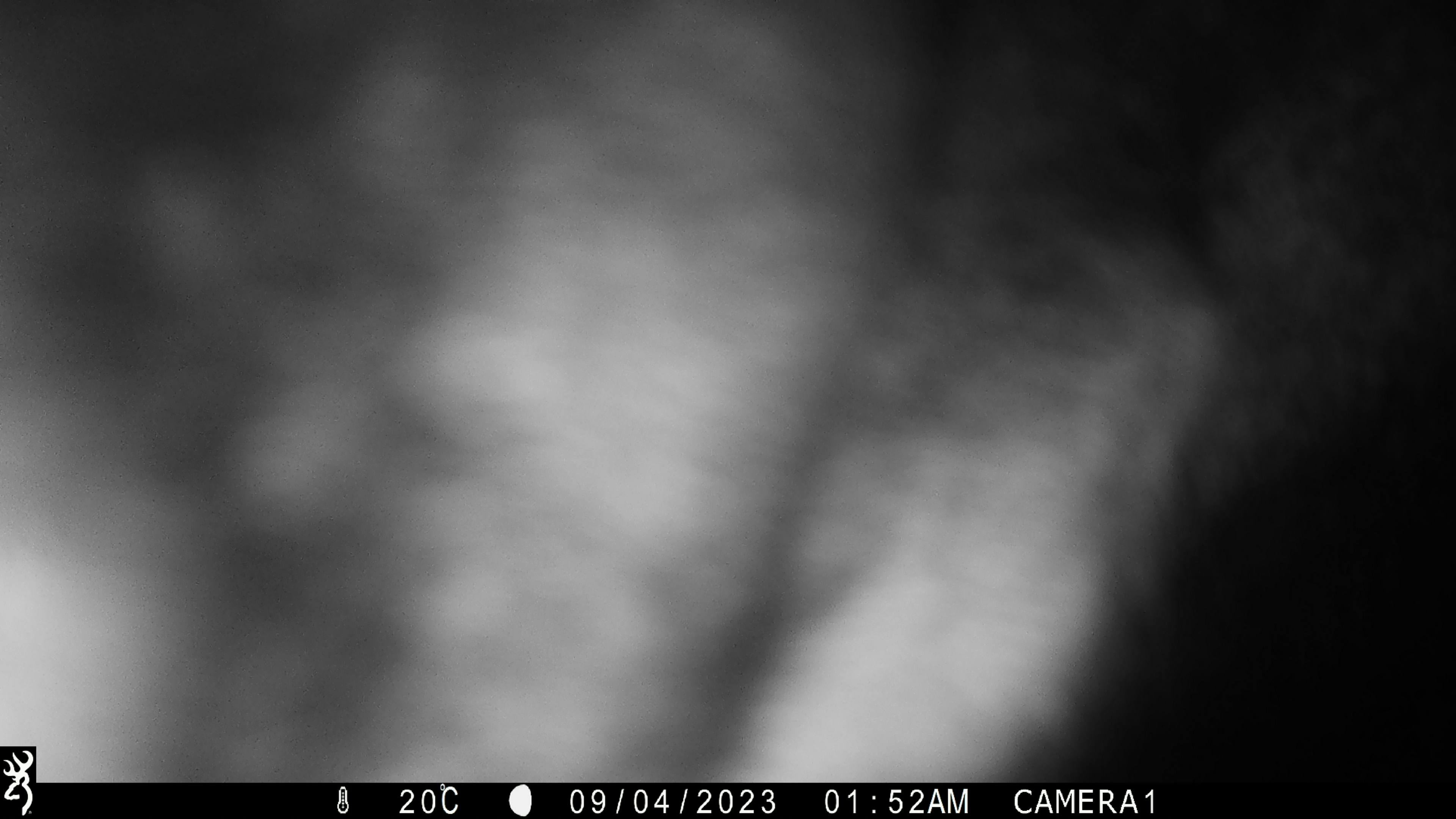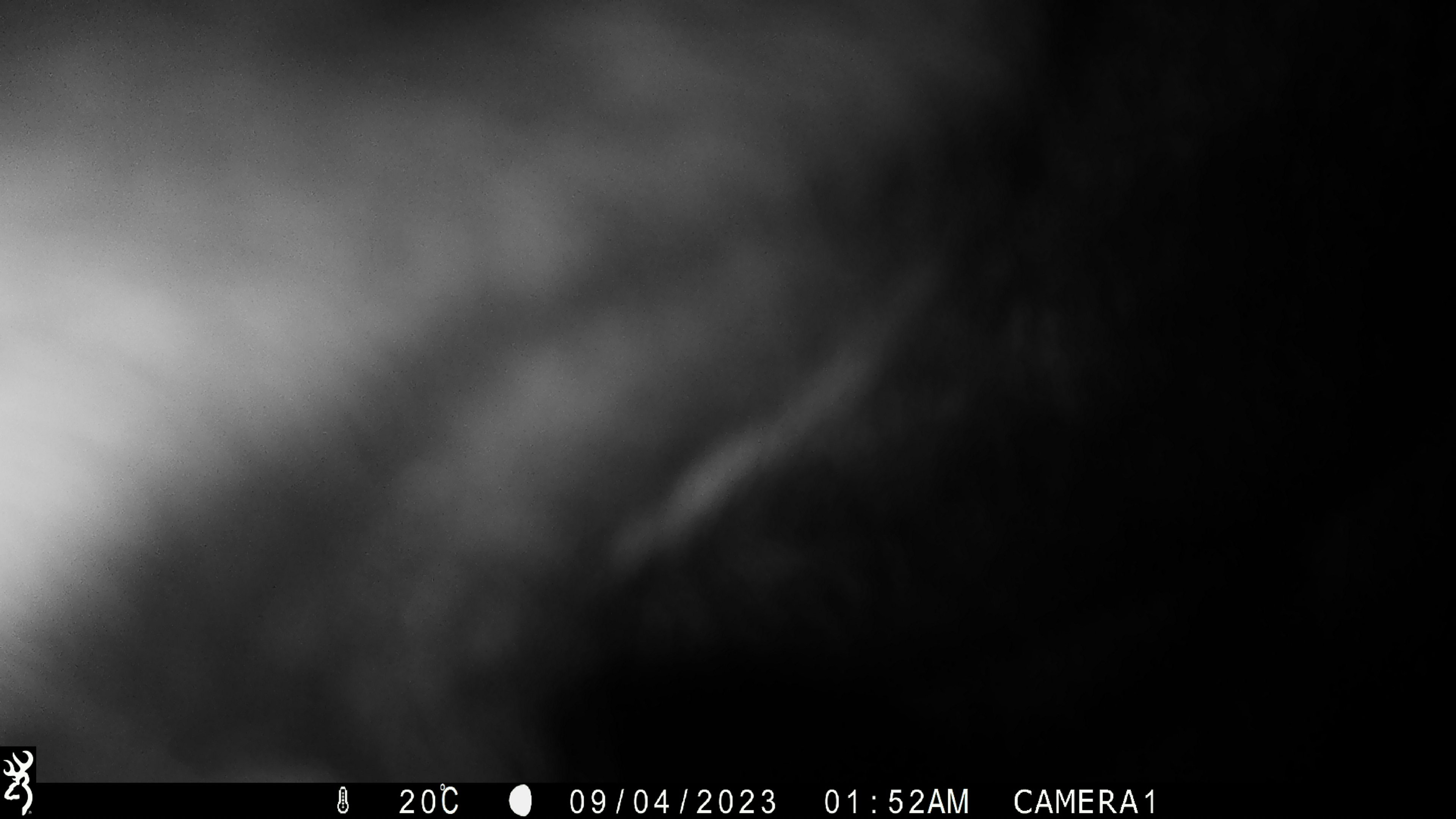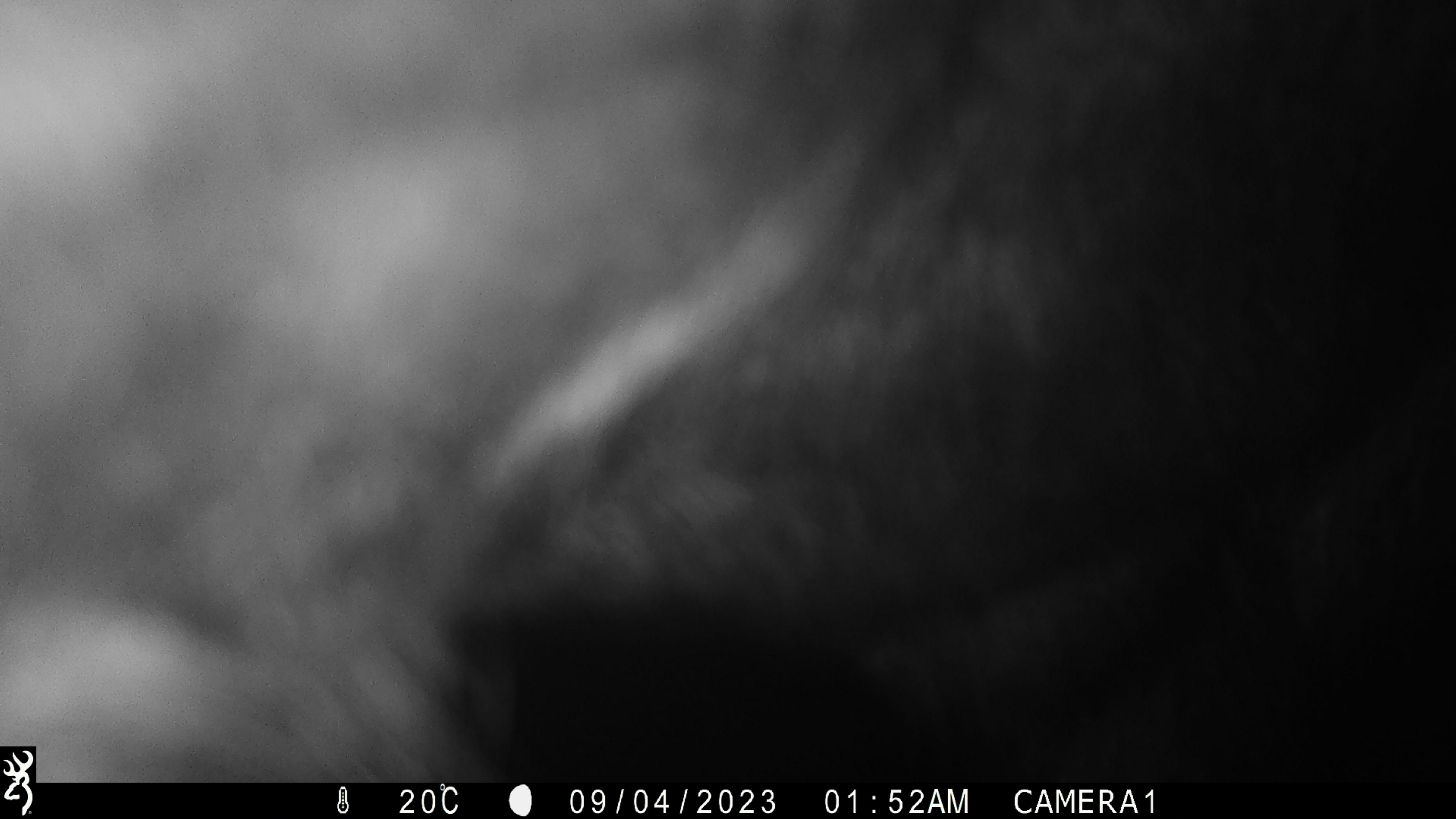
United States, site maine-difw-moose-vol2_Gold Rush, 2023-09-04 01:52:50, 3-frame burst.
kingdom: Animalia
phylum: Chordata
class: Mammalia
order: Artiodactyla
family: Cervidae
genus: Alces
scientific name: Alces alces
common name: moose